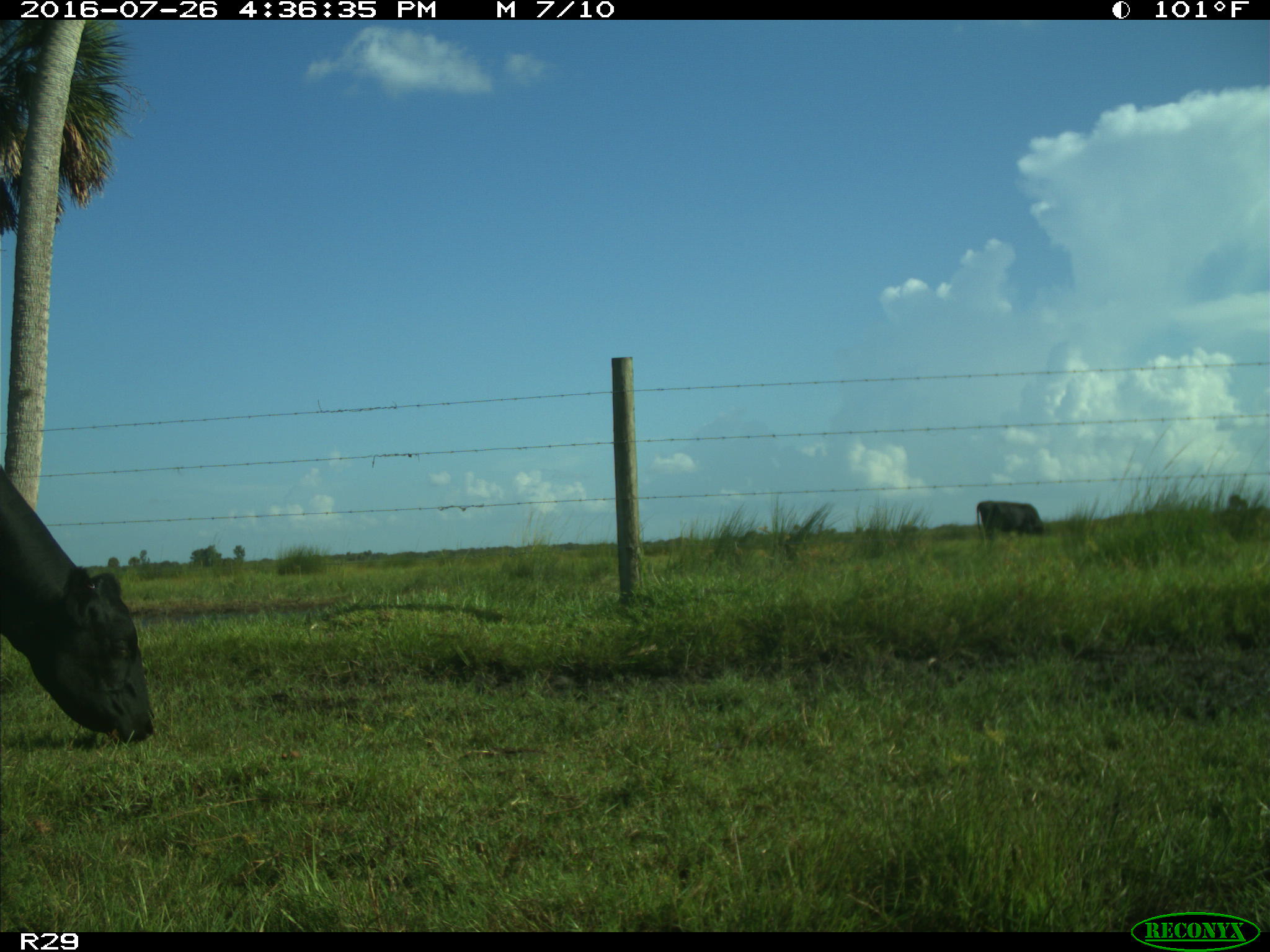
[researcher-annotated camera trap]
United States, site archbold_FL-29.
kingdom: Animalia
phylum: Chordata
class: Mammalia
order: Artiodactyla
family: Bovidae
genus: Bos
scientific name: Bos taurus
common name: domestic cow